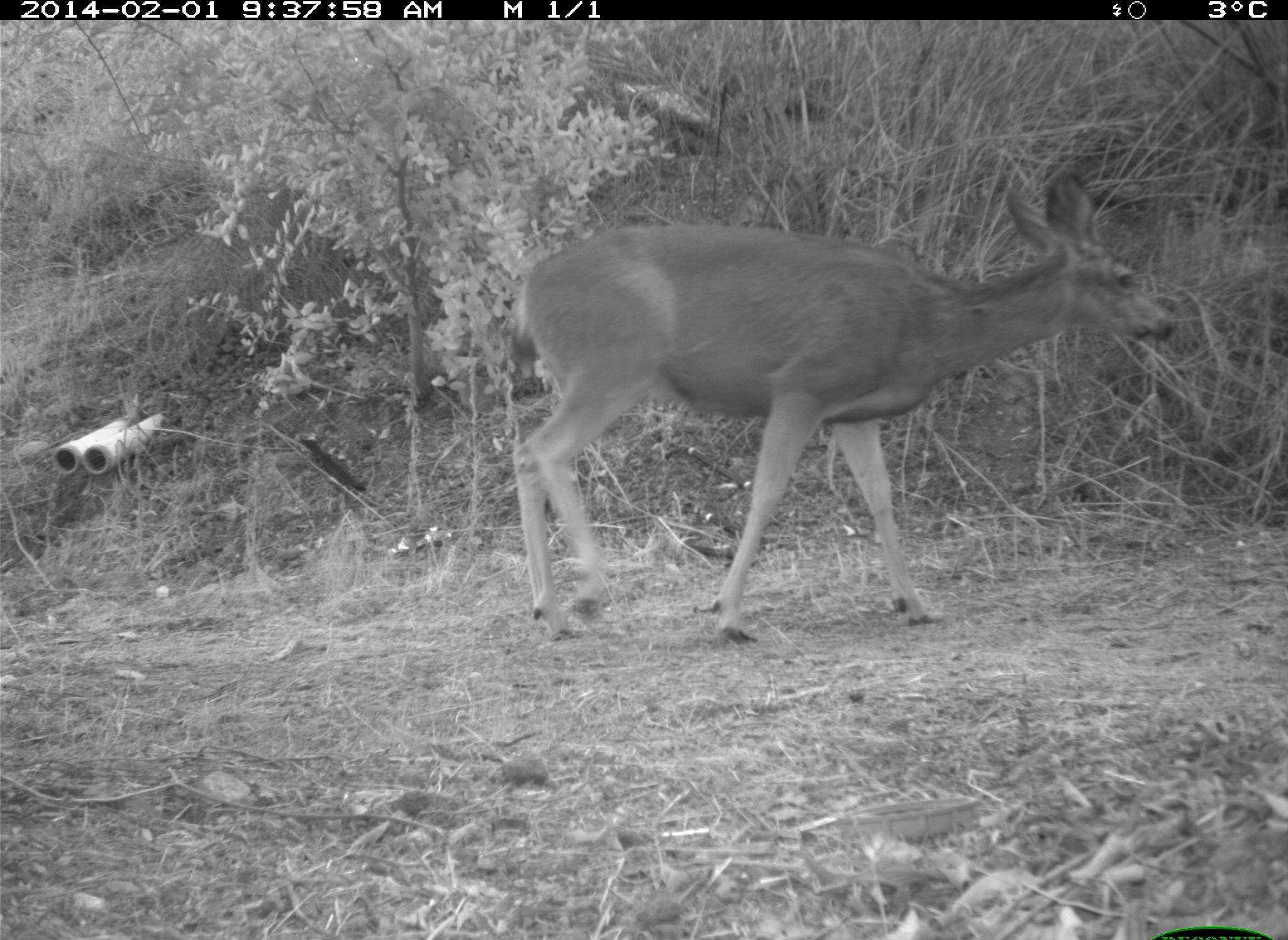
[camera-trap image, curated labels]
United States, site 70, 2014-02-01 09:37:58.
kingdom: Animalia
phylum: Chordata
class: Mammalia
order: Artiodactyla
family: Cervidae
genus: Odocoileus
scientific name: Odocoileus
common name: deer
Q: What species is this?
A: Deer (Odocoileus).